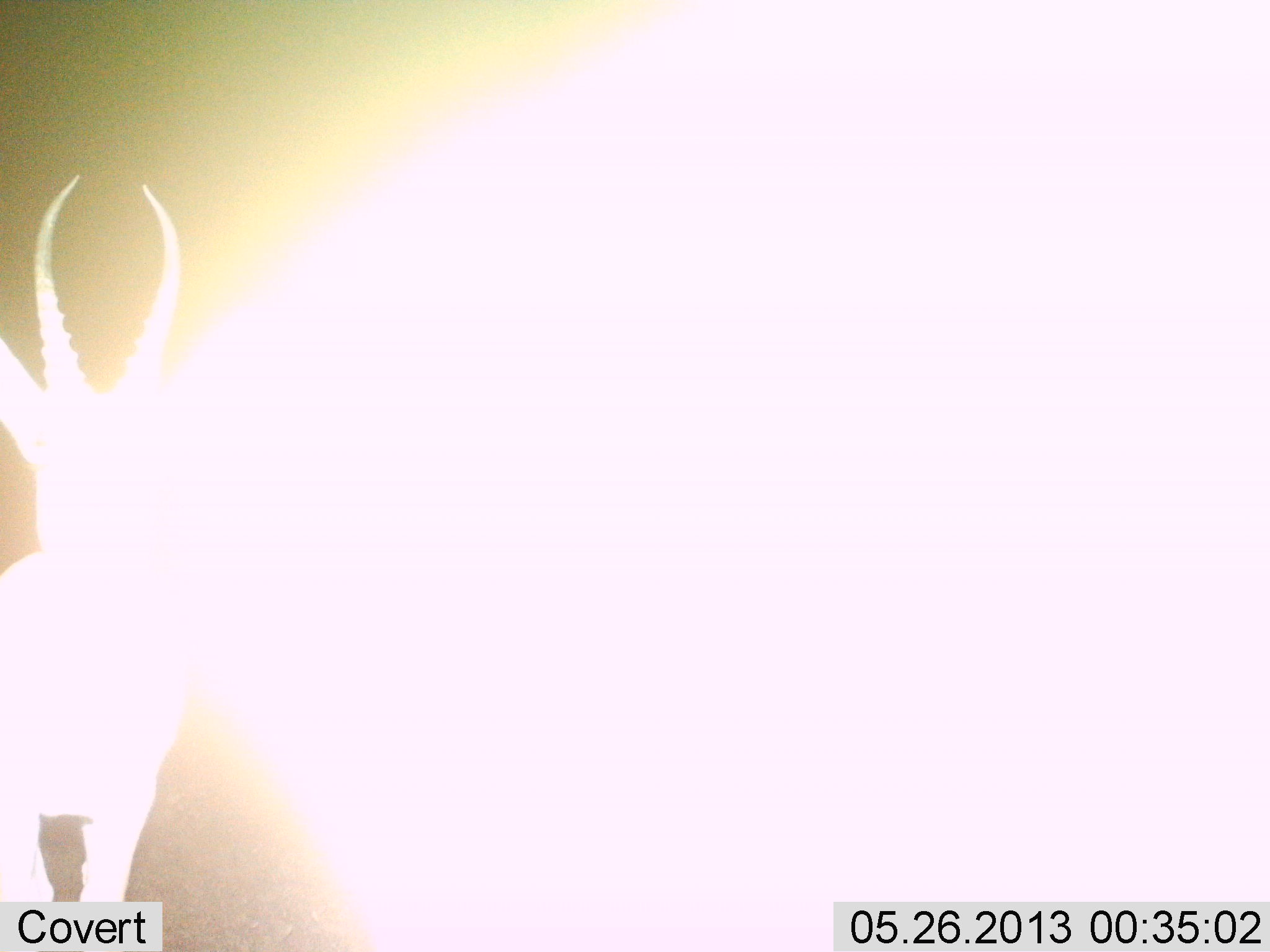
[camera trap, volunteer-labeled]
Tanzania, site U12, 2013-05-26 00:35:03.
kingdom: Animalia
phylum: Chordata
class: Mammalia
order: Artiodactyla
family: Bovidae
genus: Nanger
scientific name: Nanger granti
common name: grant's gazelle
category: gazellegrants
Gazellegrants (grant's gazelle) (Nanger granti), count 1. Behavior (volunteer vote fractions): standing 86%, resting 0%, moving 14%, interacting 0%. Young present (vote fraction): 0%. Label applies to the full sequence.